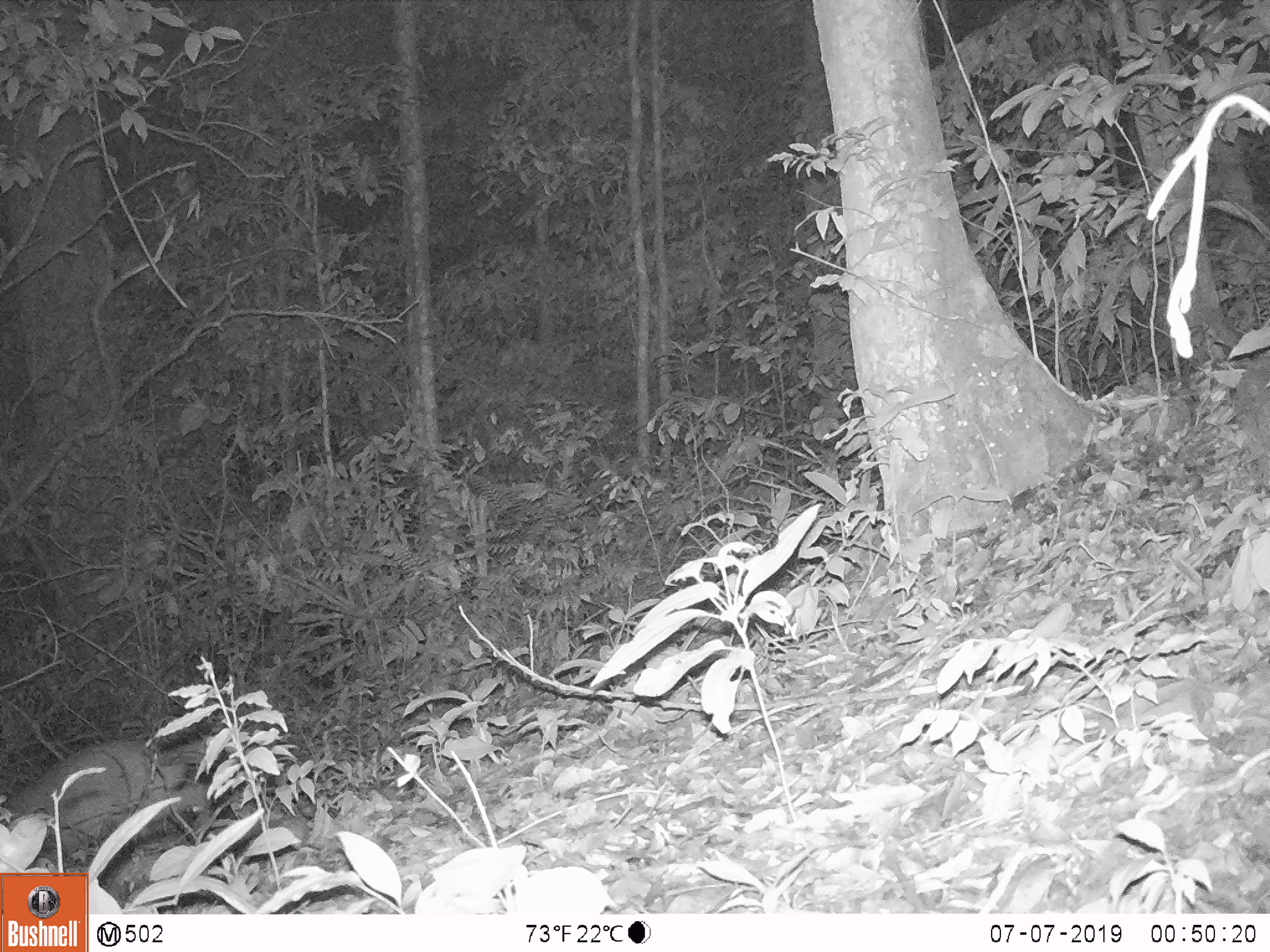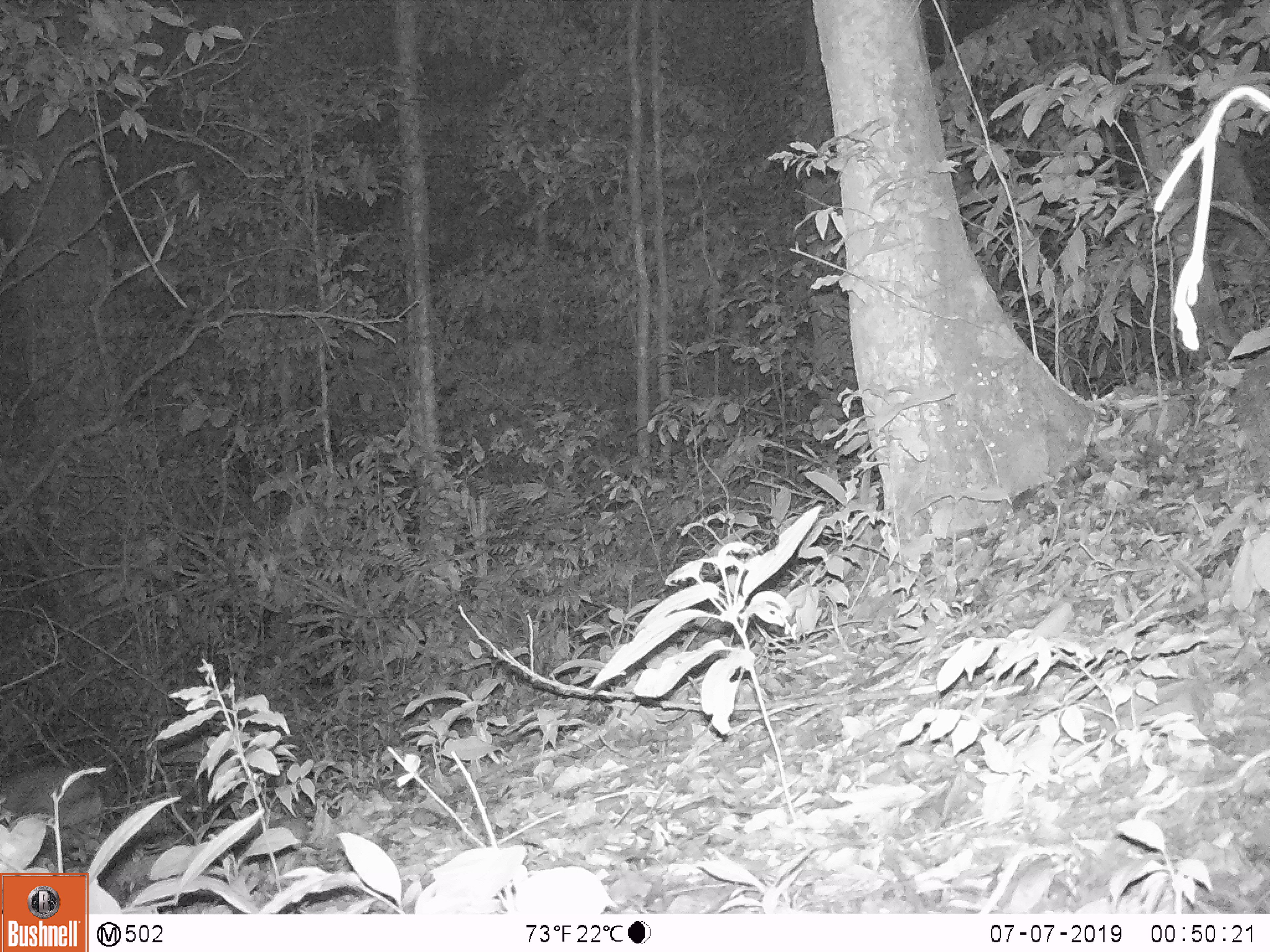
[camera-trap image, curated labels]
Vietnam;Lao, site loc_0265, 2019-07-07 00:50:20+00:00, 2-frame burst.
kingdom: Animalia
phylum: Chordata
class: Mammalia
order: Artiodactyla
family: Cervidae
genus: Muntiacus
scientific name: Muntiacus vuquangensis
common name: large-antlered muntjac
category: large antlered muntjac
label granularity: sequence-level